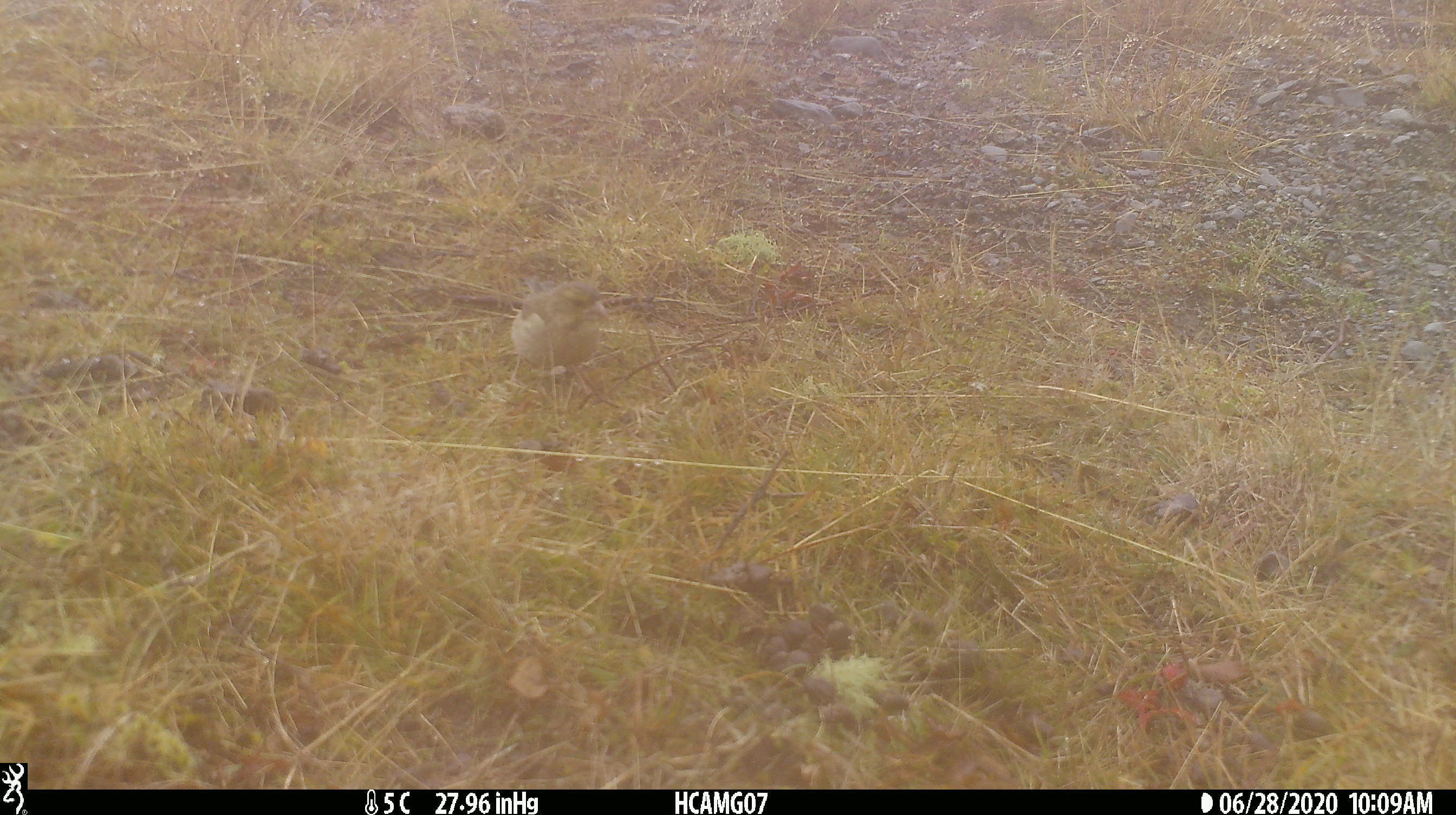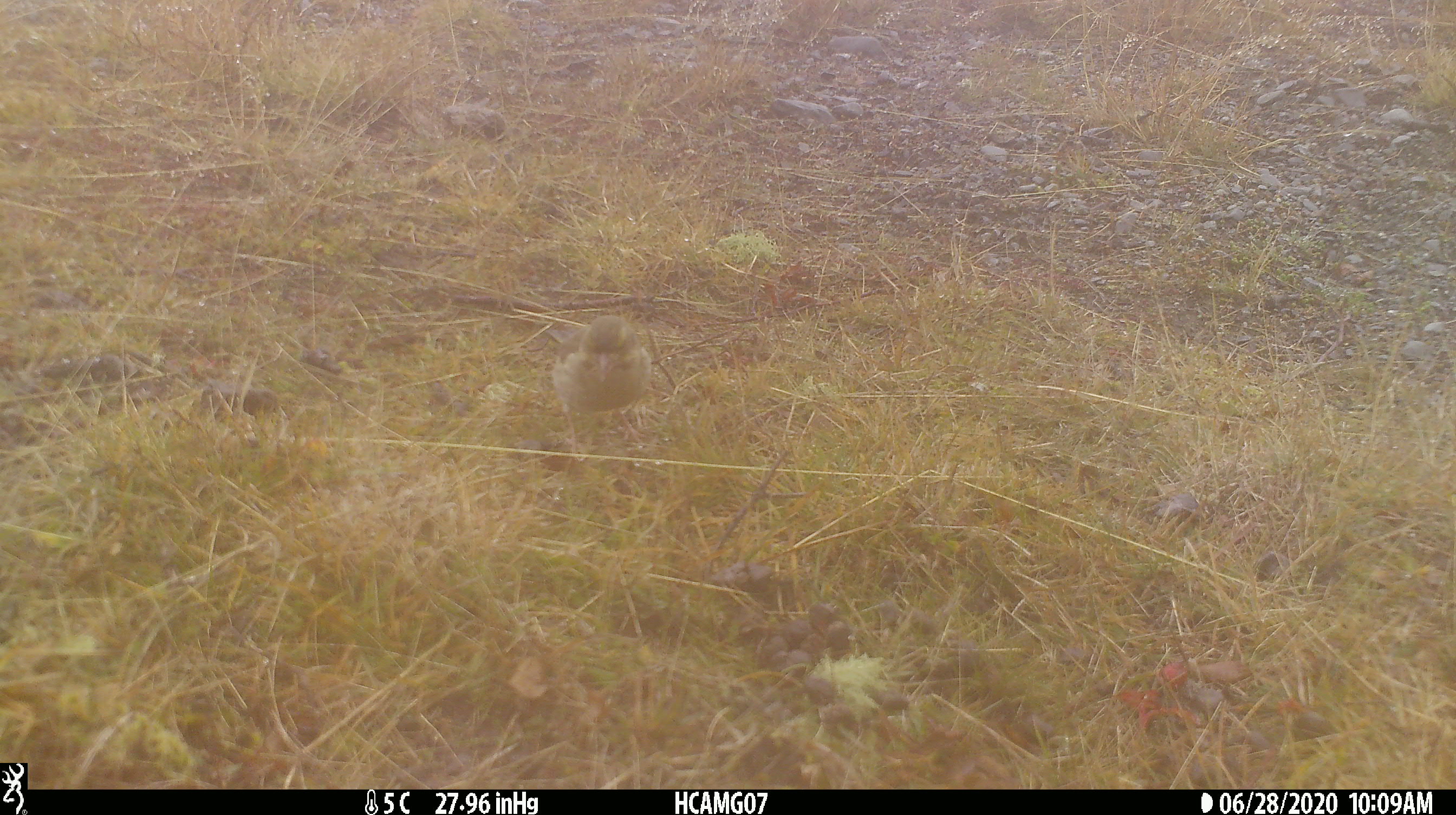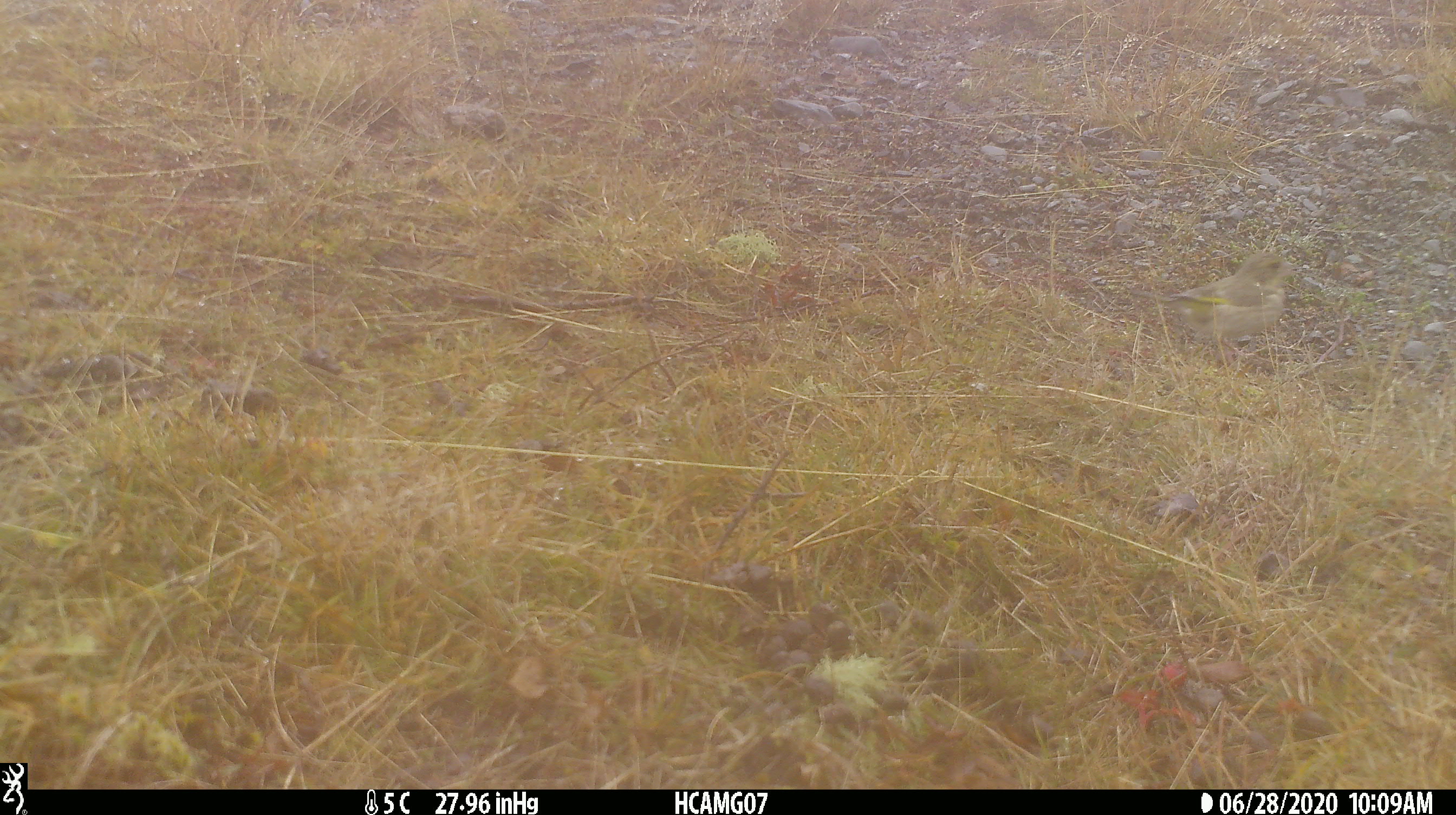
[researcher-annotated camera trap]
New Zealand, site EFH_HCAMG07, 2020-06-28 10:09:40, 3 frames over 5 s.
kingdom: Animalia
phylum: Chordata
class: Aves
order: Passeriformes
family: Fringillidae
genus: Chloris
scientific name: Chloris chloris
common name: greenfinch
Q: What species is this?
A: Greenfinch (Chloris chloris).